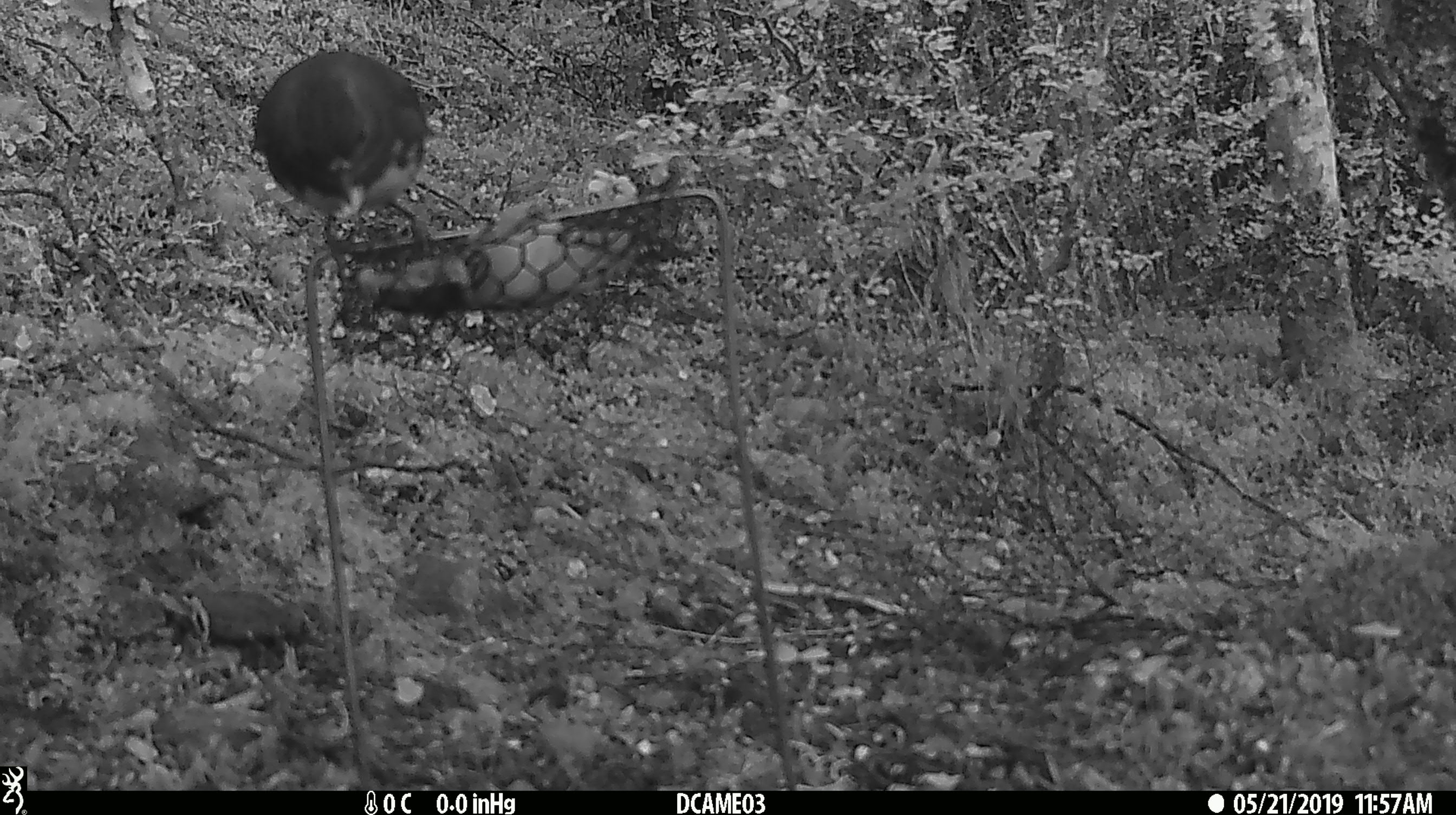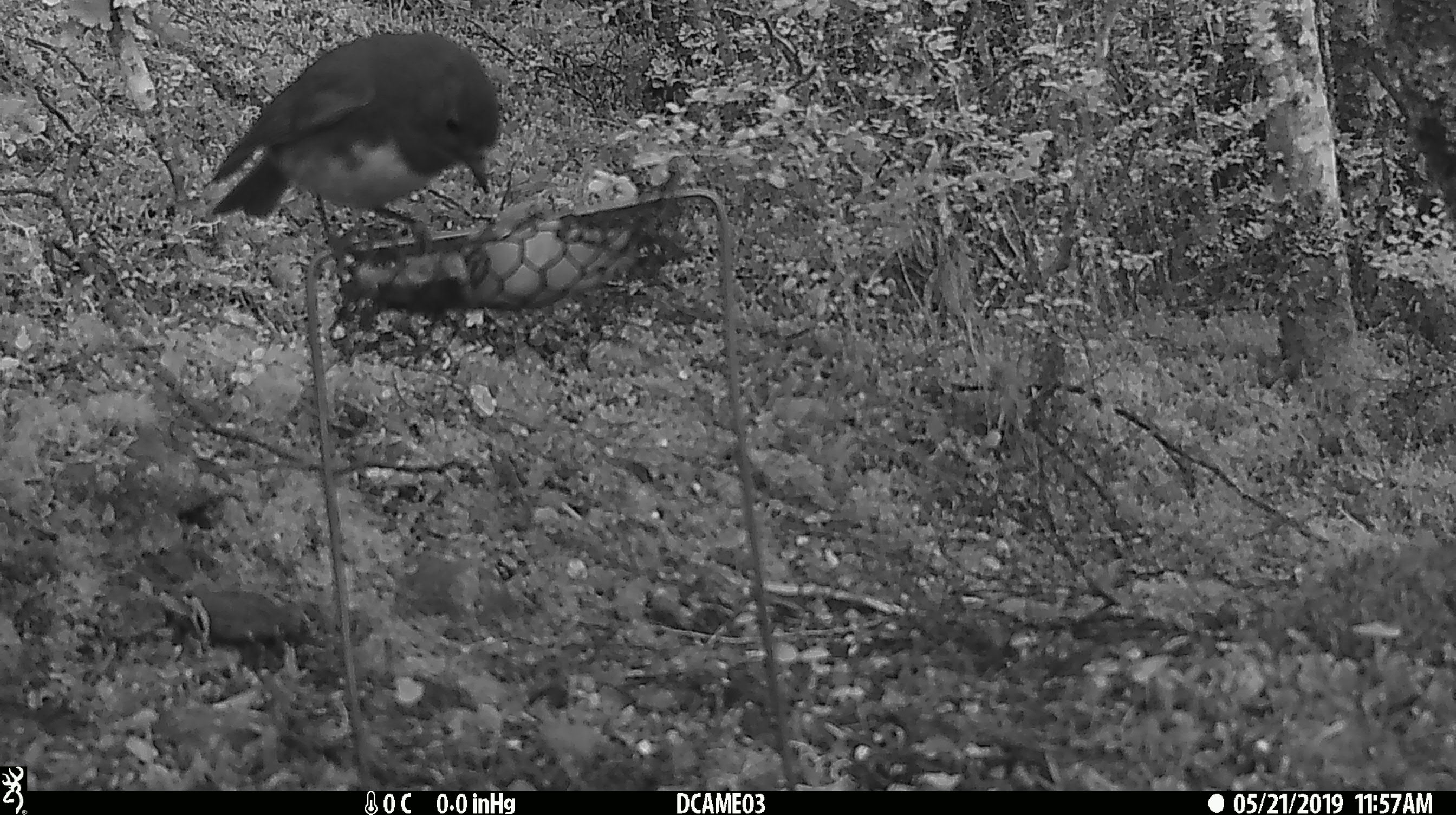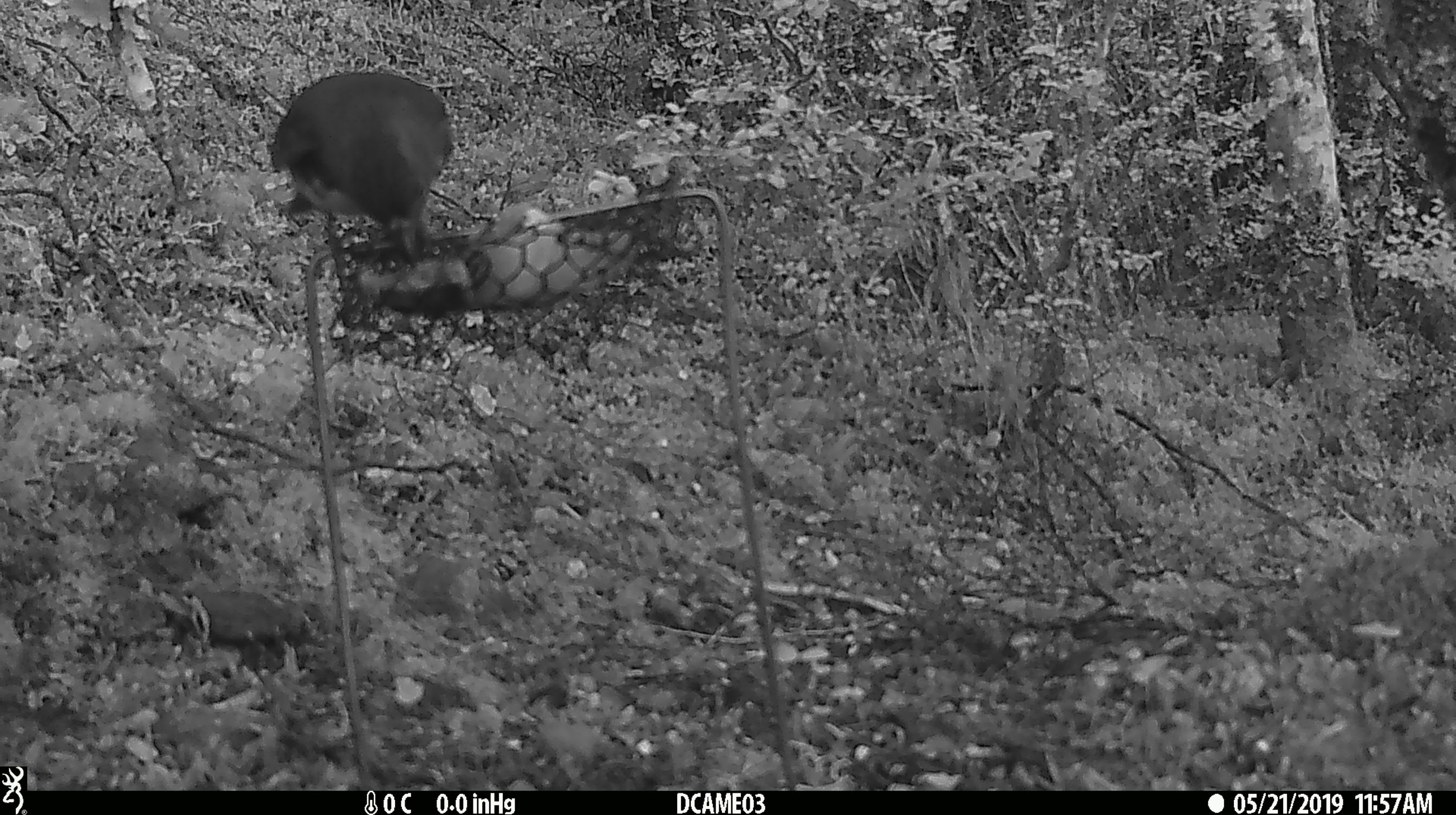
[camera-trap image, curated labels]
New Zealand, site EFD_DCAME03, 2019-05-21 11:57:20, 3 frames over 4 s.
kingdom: Animalia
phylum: Chordata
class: Aves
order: Passeriformes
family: Petroicidae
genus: Petroica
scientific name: Petroica australis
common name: new zealand robin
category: robin